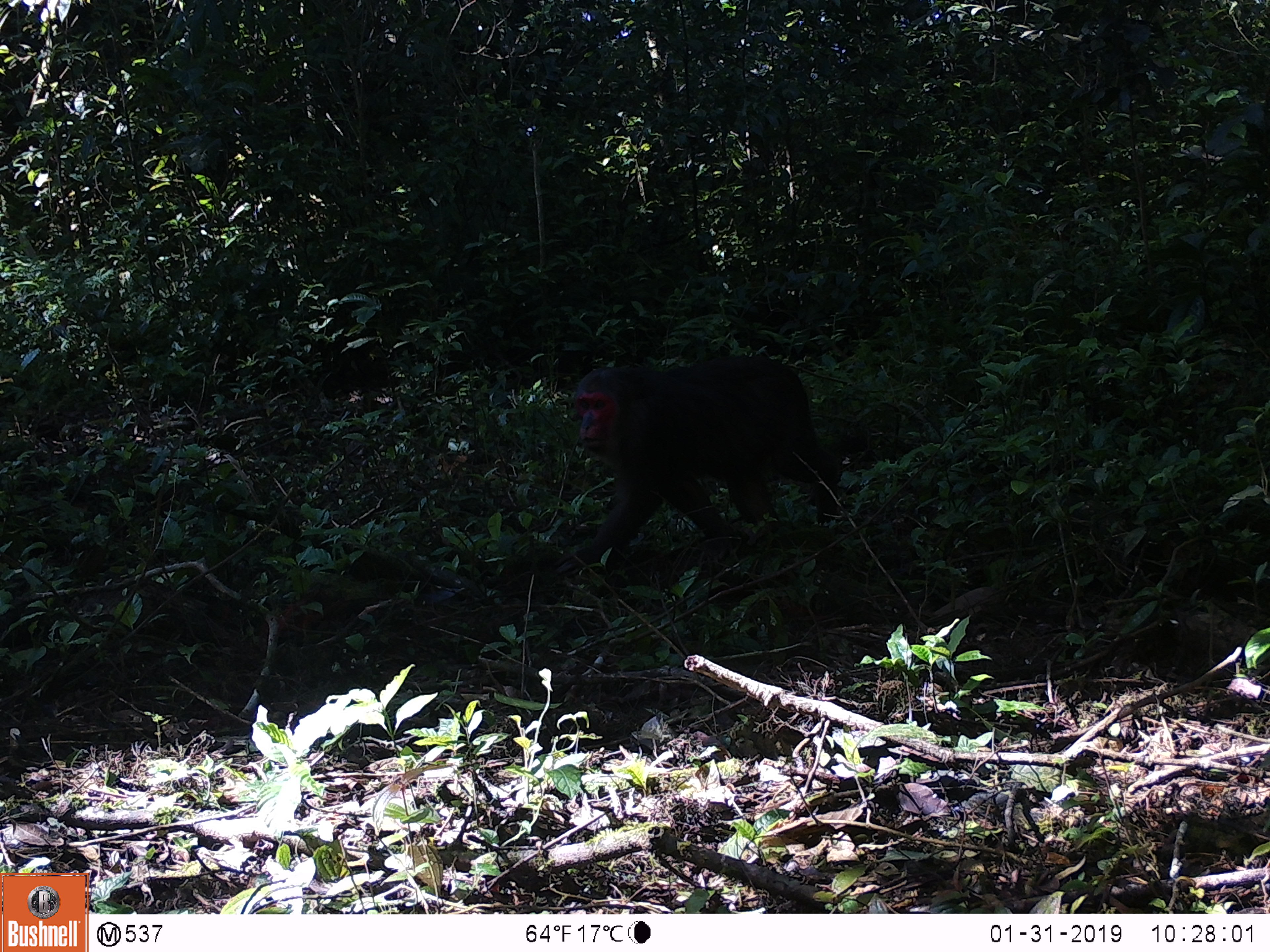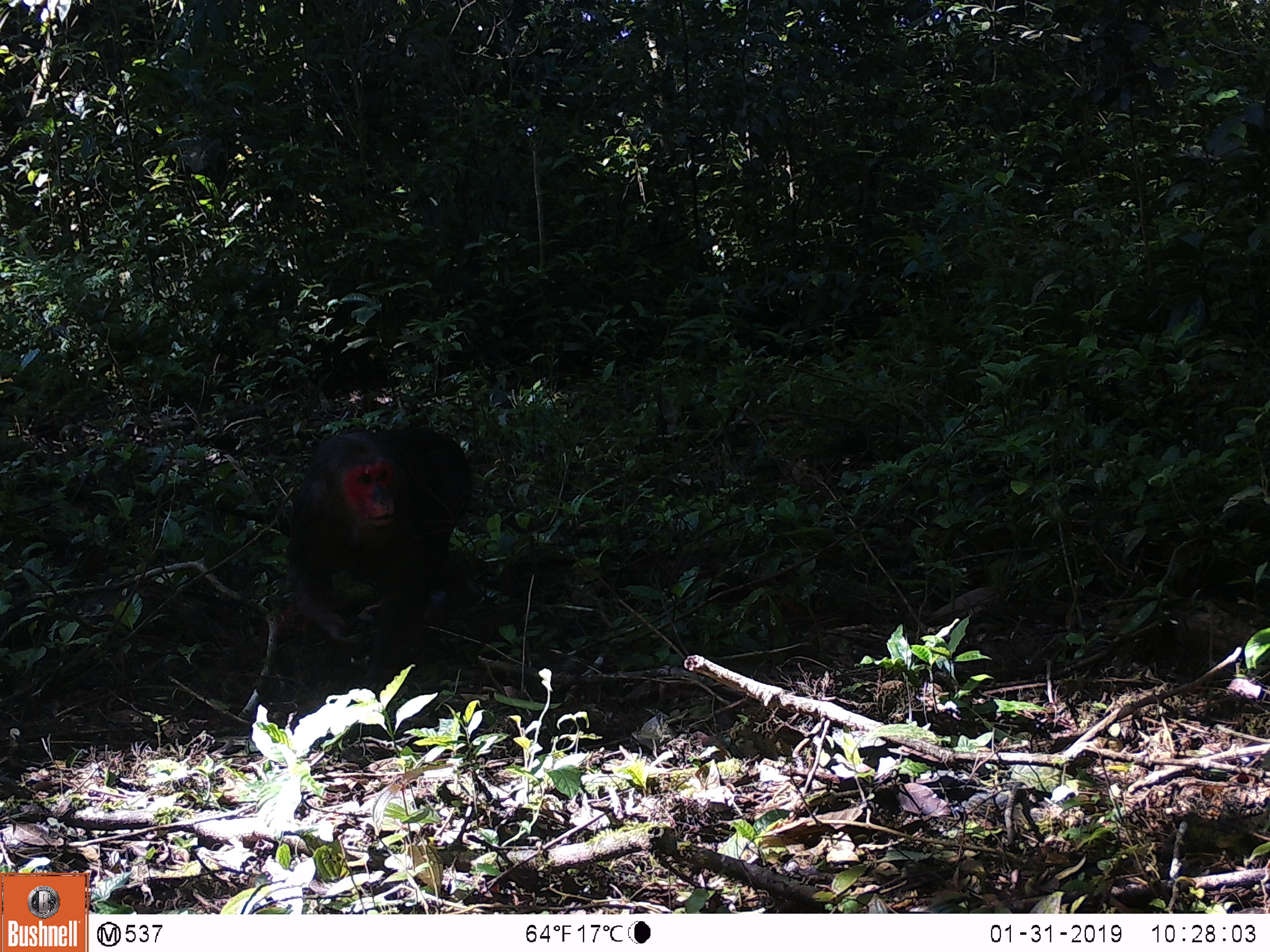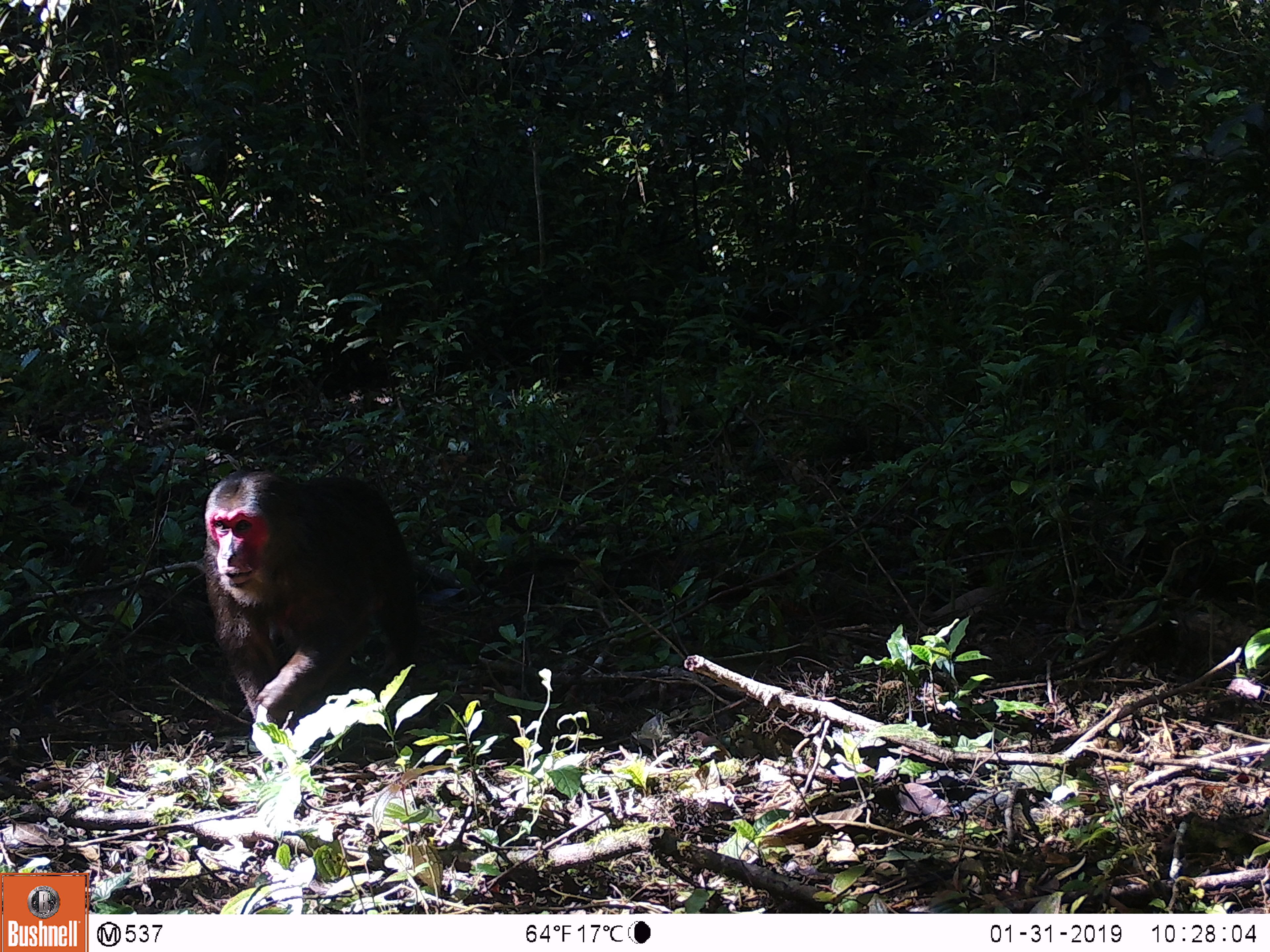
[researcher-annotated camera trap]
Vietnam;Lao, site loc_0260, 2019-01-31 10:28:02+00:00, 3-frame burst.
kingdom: Animalia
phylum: Chordata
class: Mammalia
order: Primates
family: Cercopithecidae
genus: Macaca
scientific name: Macaca arctoides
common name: stump-tailed macaque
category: stump tailed macaque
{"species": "stump tailed macaque (stump-tailed macaque) (Macaca arctoides)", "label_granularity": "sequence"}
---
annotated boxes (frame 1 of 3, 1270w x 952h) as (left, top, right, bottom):
stump tailed macaque: (551, 354, 840, 581)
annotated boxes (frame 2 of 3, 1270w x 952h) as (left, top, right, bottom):
stump tailed macaque: (284, 426, 490, 699)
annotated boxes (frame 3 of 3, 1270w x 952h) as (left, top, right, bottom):
stump tailed macaque: (202, 471, 419, 770)